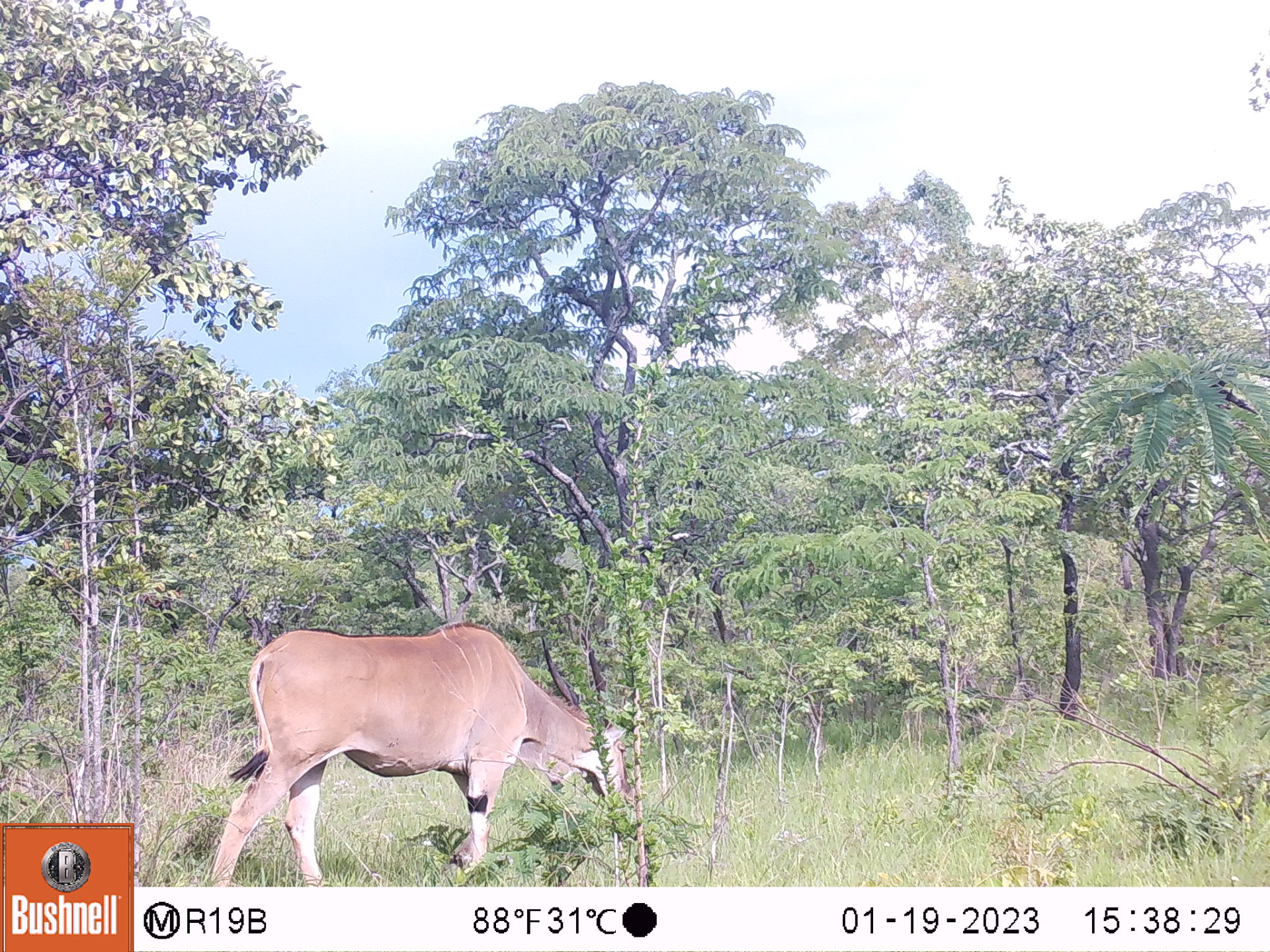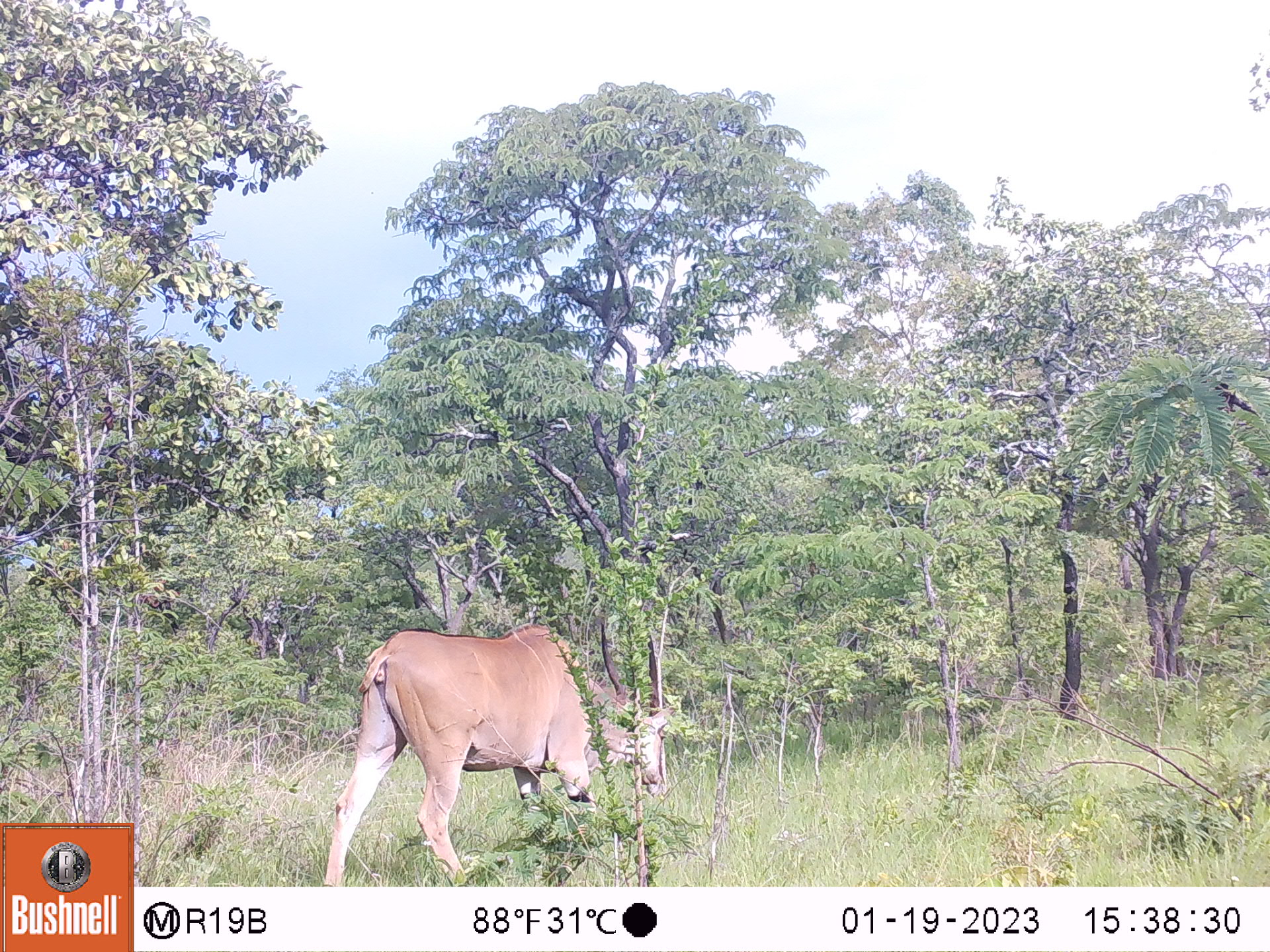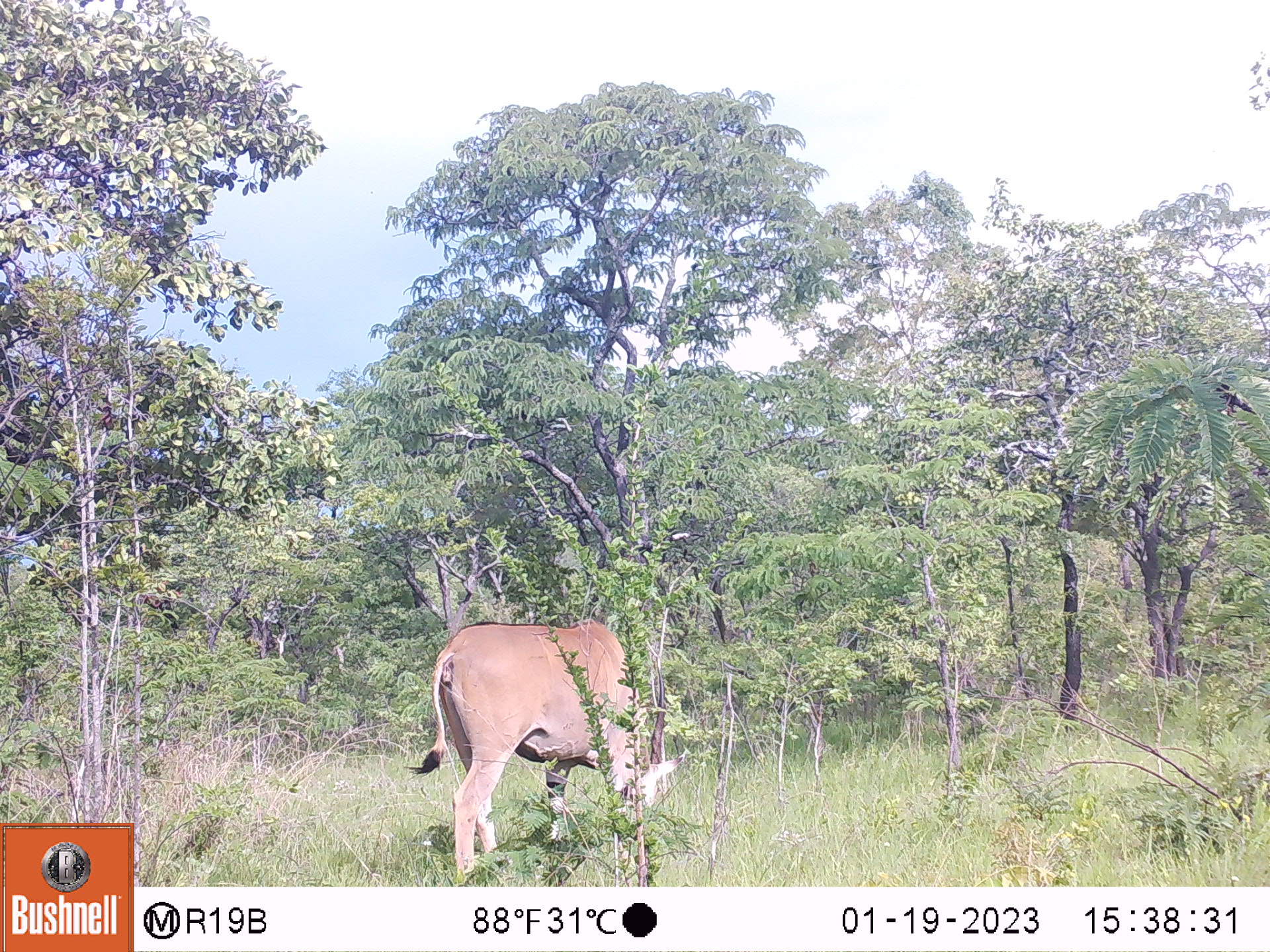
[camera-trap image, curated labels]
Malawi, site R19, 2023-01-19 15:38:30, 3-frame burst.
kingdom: Animalia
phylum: Chordata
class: Mammalia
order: Artiodactyla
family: Bovidae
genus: Tragelaphus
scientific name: Tragelaphus oryx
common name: common eland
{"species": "common eland (Tragelaphus oryx)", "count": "1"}